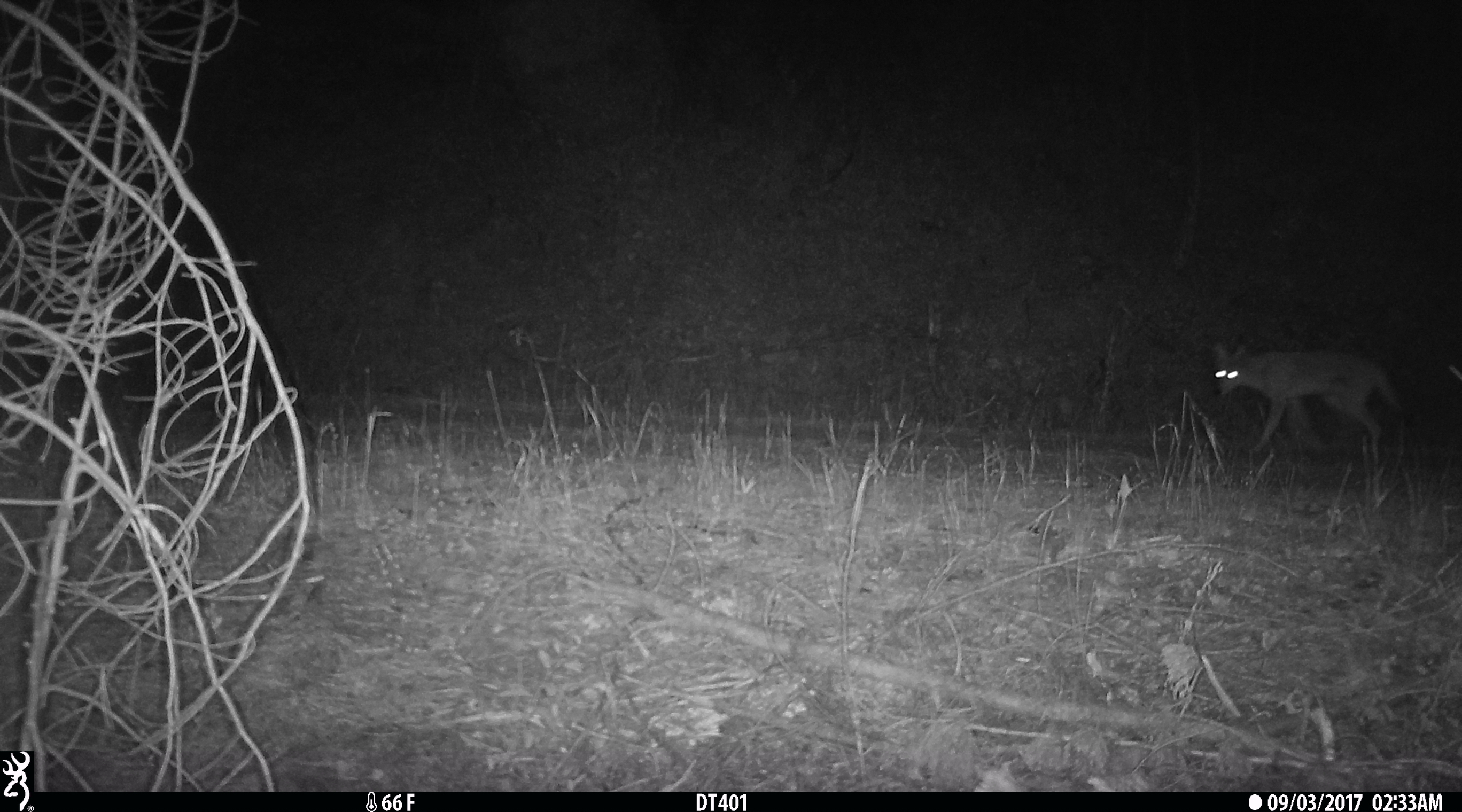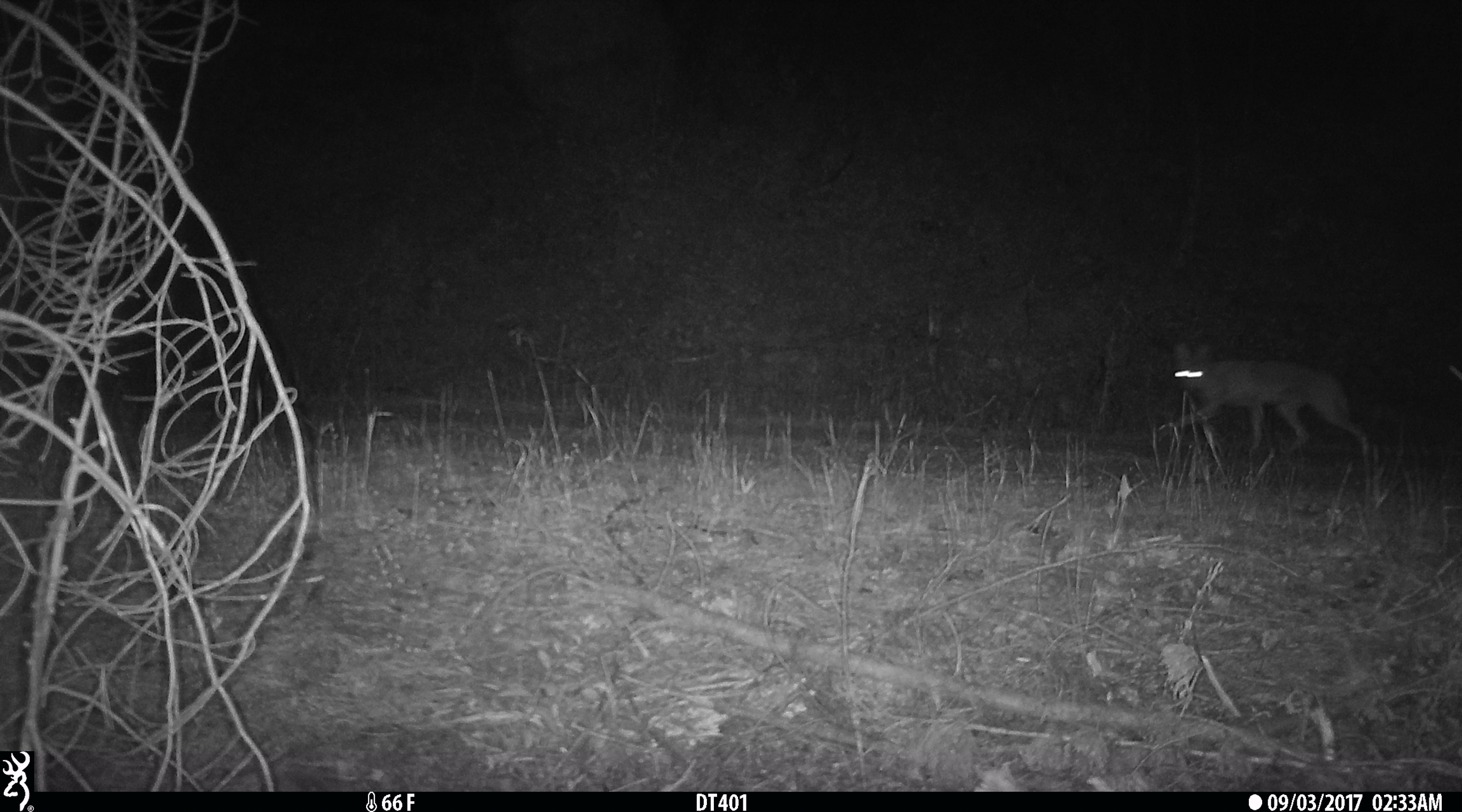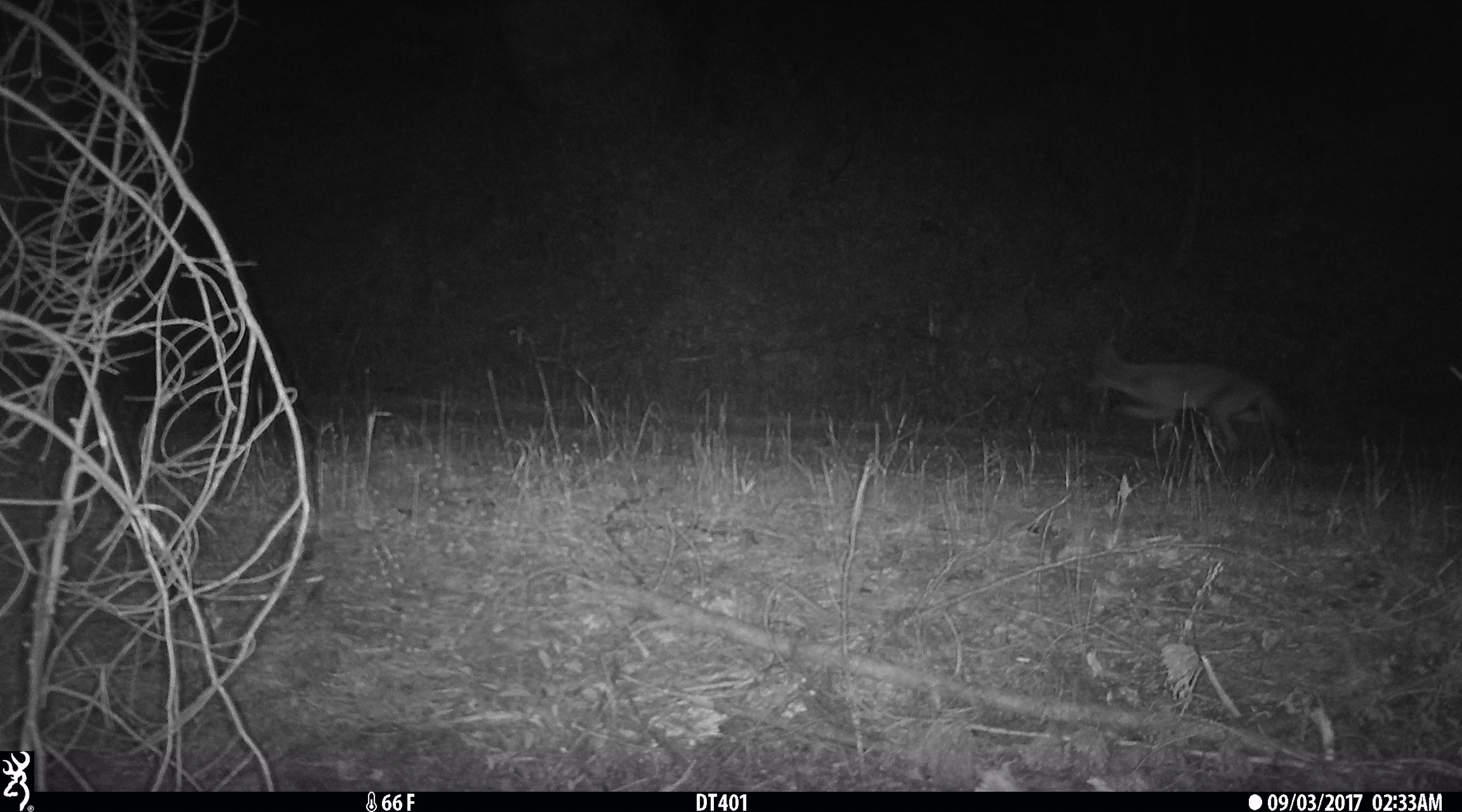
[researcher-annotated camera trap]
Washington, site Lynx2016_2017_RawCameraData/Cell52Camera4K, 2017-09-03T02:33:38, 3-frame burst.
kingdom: Animalia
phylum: Chordata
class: Mammalia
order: Carnivora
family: Canidae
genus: Canis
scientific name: Canis latrans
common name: coyote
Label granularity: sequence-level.